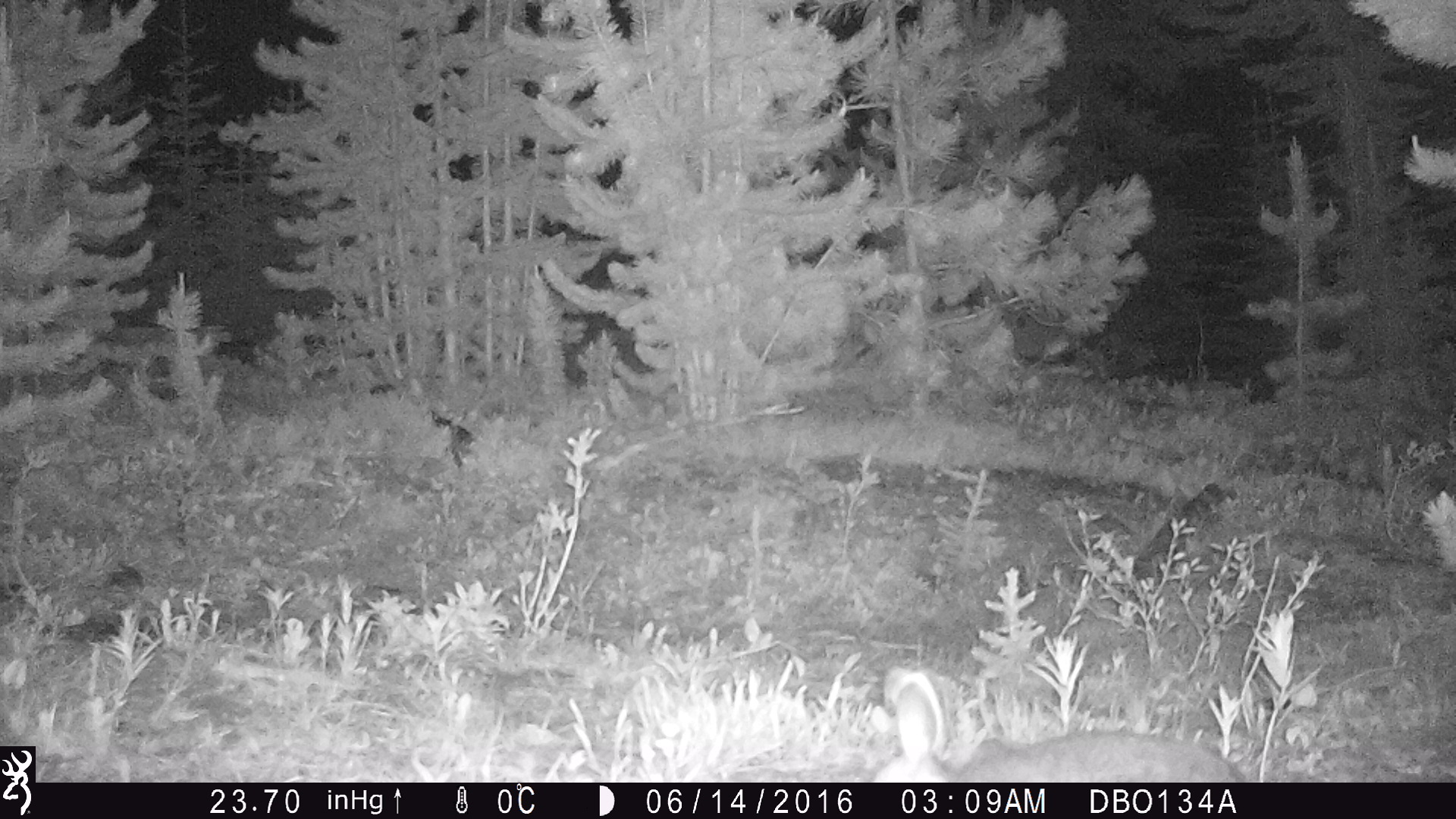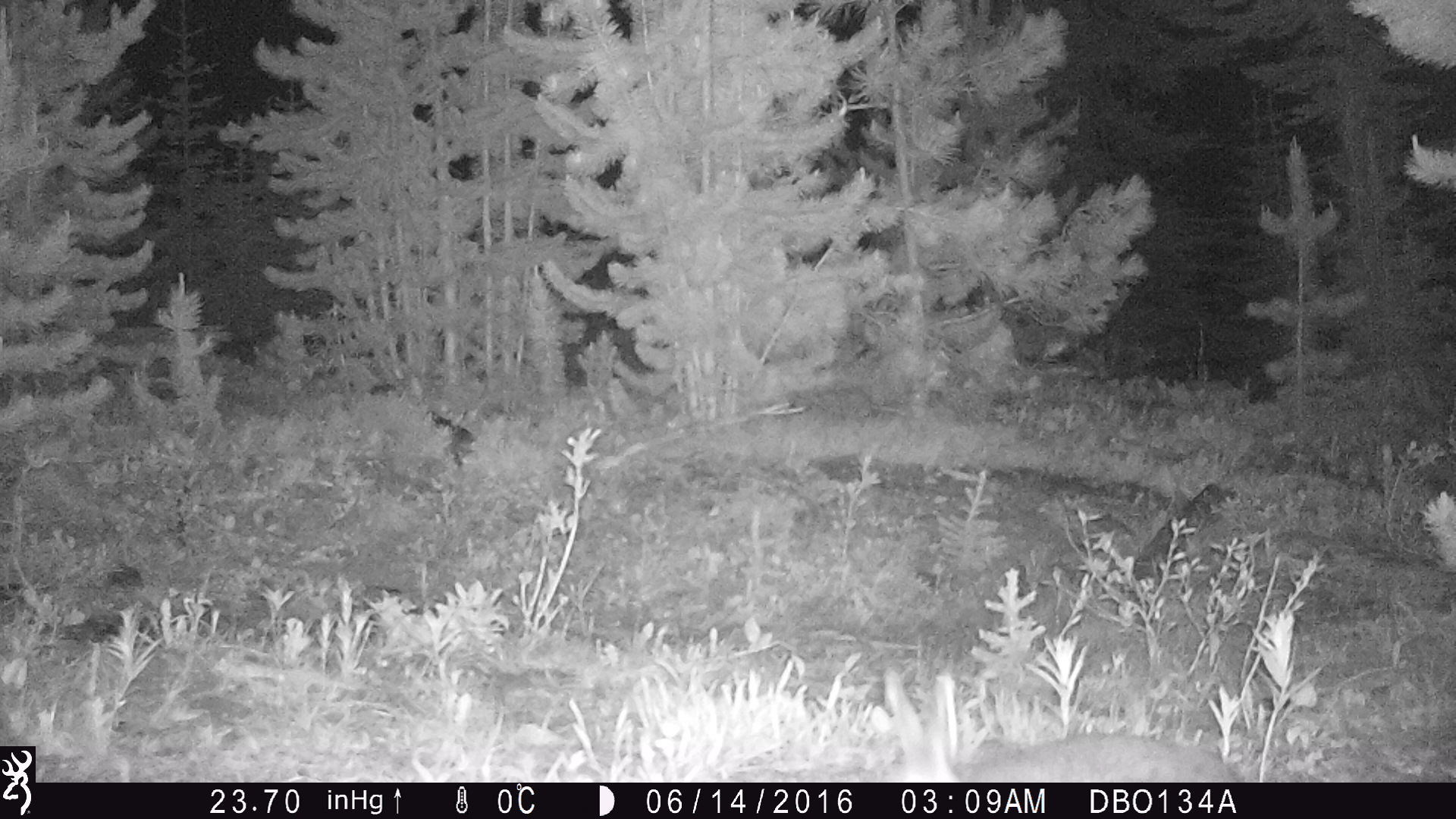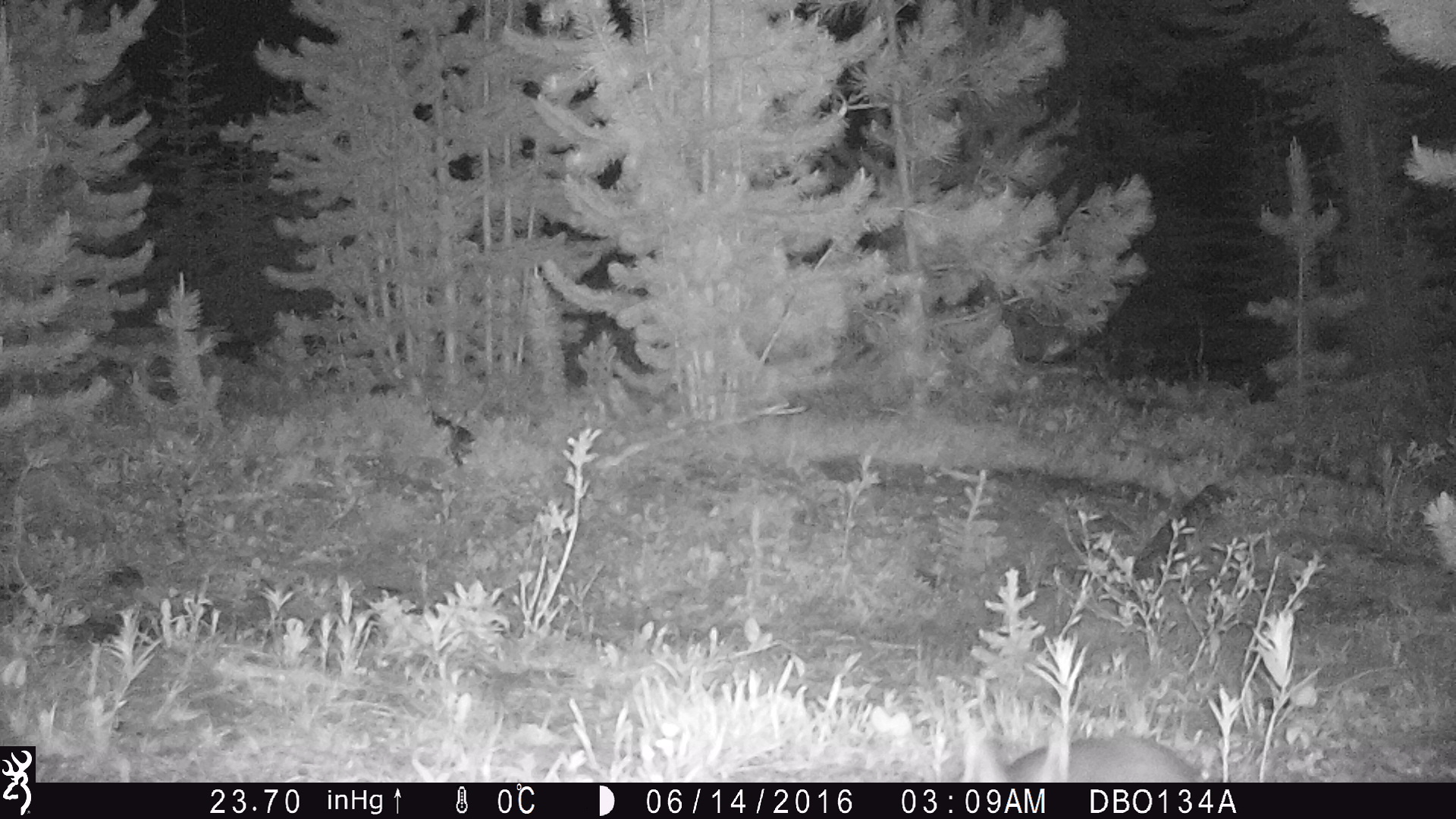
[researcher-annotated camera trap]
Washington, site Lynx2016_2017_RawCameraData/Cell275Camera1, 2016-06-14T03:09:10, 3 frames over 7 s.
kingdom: Animalia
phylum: Chordata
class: Mammalia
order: Lagomorpha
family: Leporidae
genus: Lepus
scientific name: Lepus americanus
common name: snowshoe hare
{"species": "Lepus americanus (snowshoe hare)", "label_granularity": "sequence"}